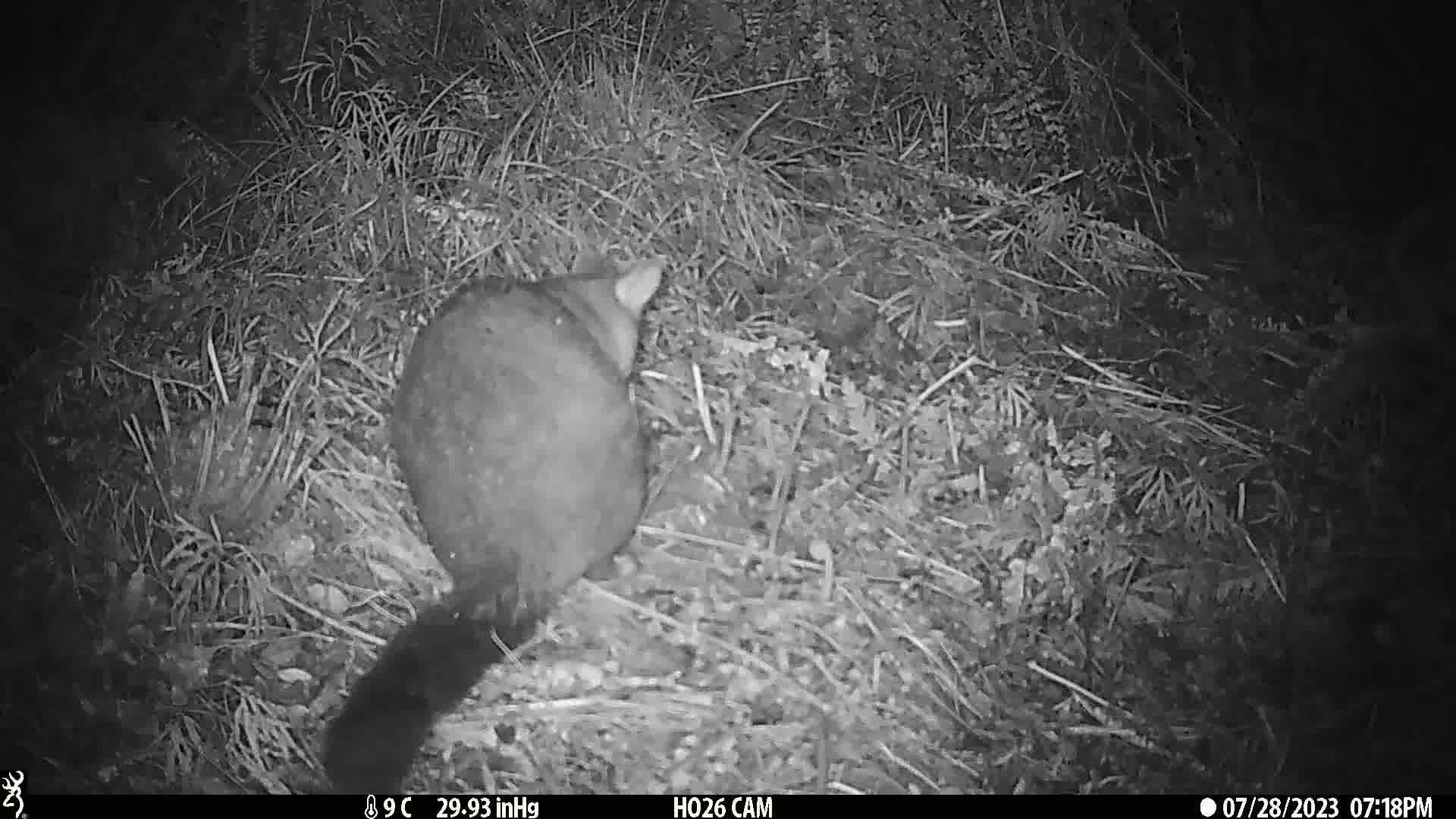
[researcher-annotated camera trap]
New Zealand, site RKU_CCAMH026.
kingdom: Animalia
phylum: Chordata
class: Mammalia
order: Diprotodontia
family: Phalangeridae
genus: Trichosurus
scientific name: Trichosurus vulpecula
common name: common brushtail possum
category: possum